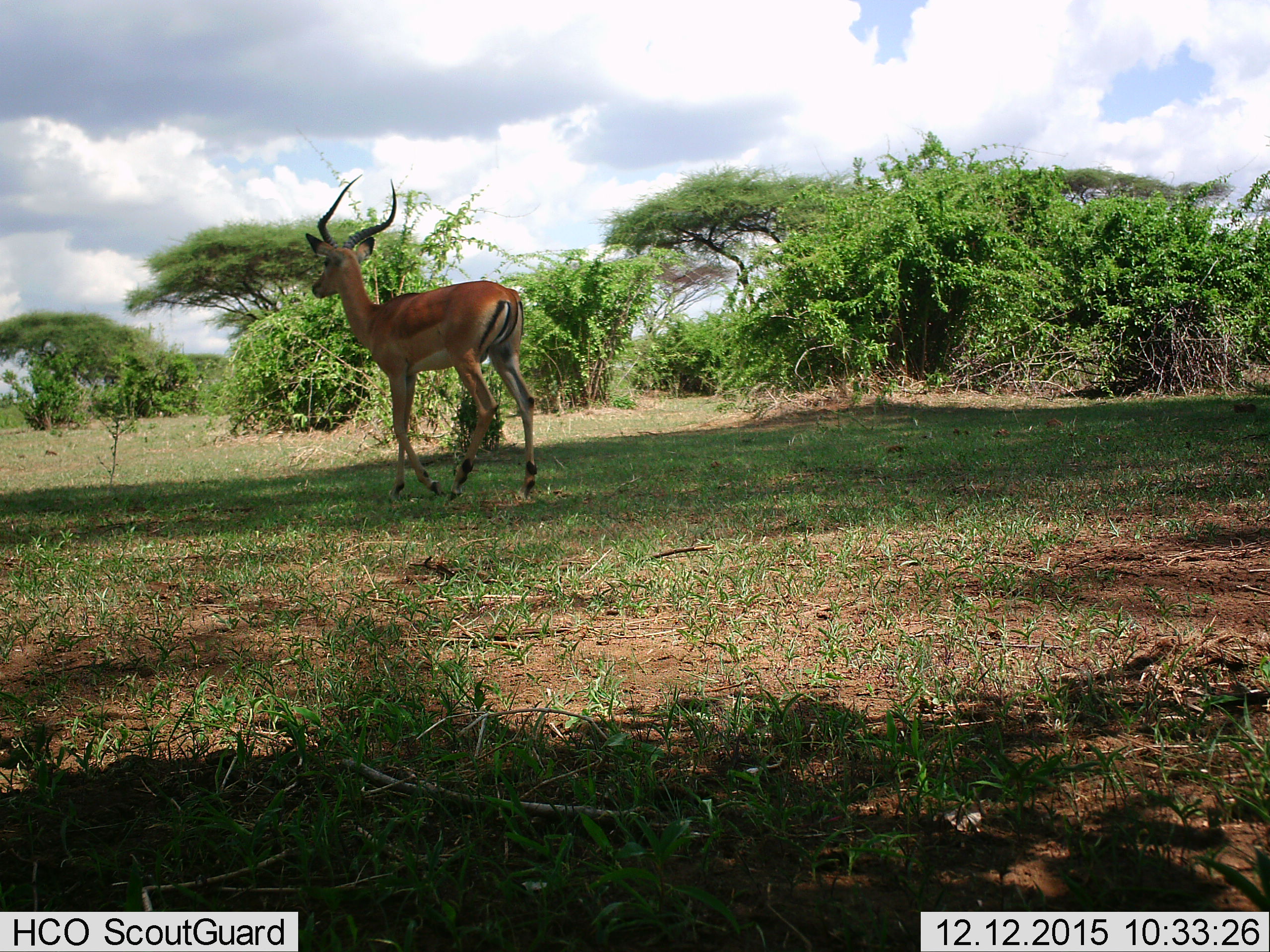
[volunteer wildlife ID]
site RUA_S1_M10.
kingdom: Animalia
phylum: Chordata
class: Mammalia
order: Artiodactyla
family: Bovidae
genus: Aepyceros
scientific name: Aepyceros melampus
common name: impala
Impala (Aepyceros melampus), count 1. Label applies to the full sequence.